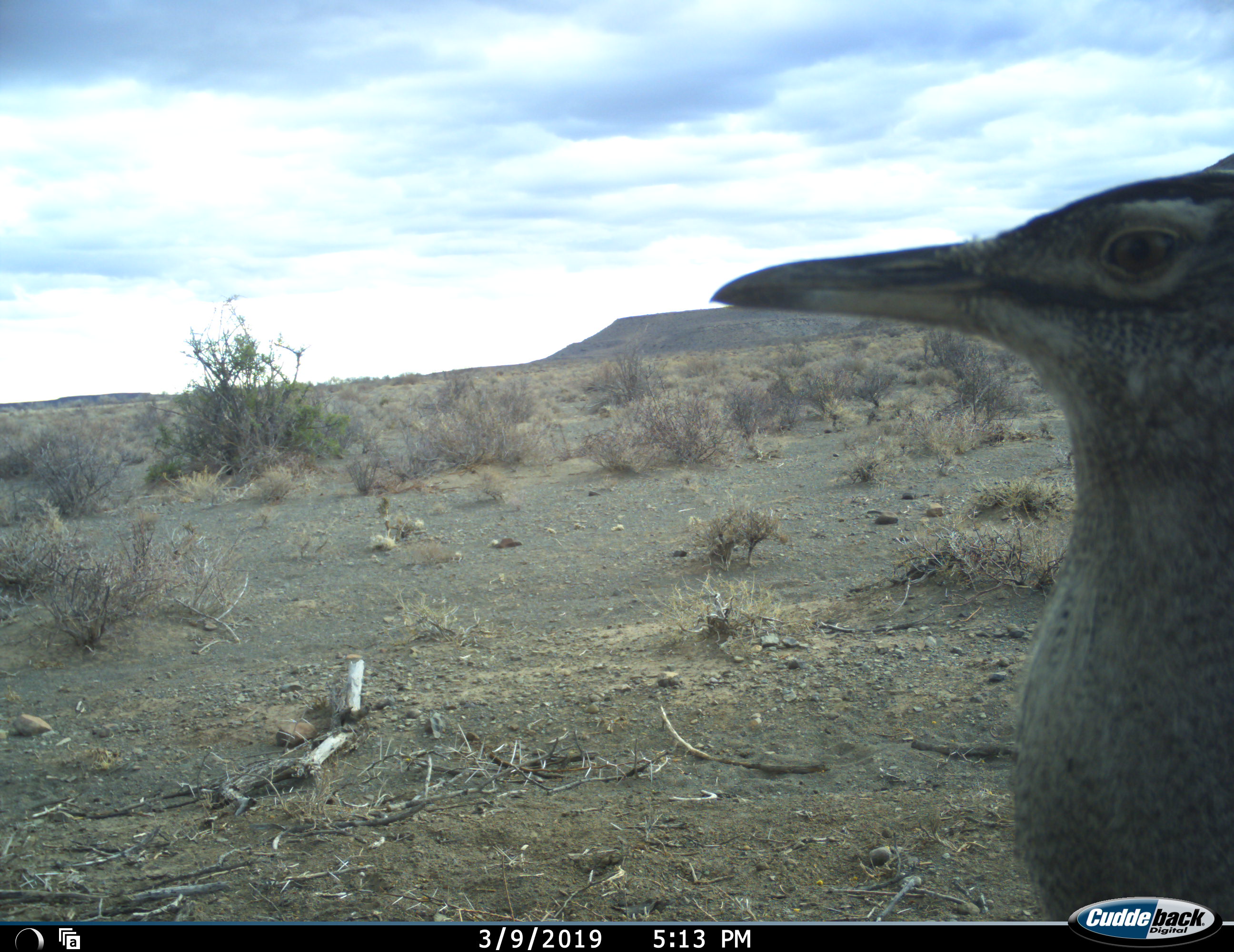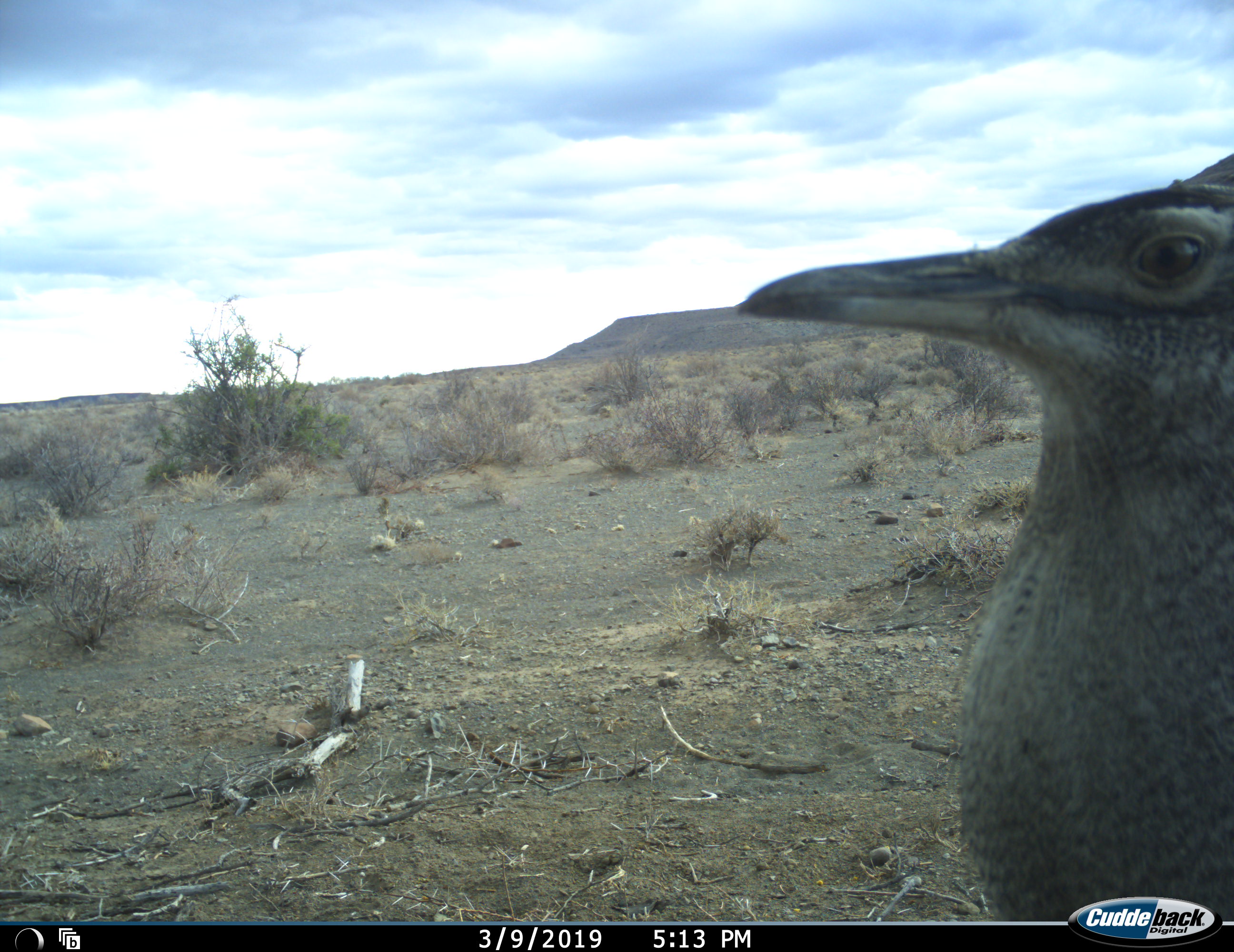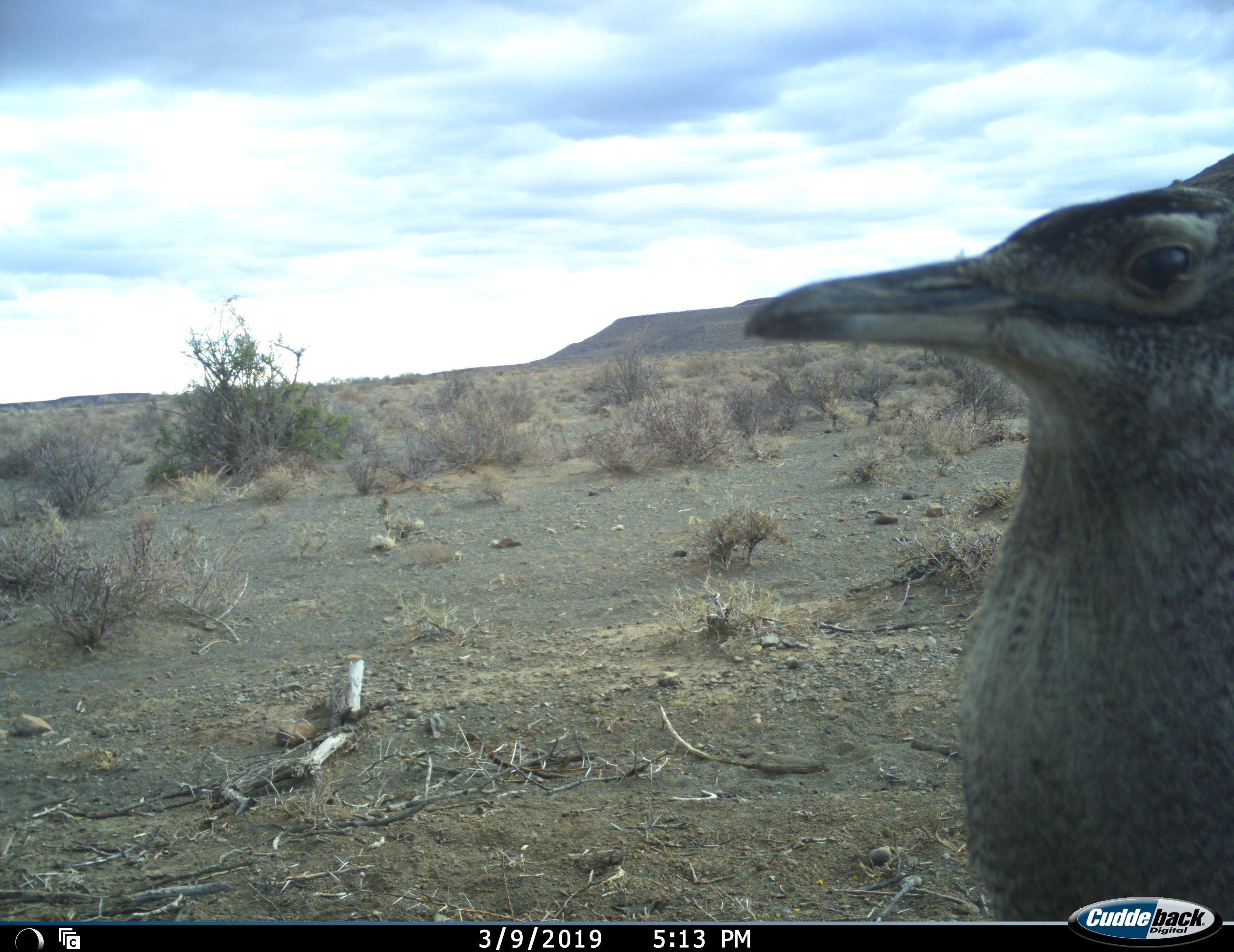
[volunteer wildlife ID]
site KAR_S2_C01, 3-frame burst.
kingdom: Animalia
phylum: Chordata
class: Aves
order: Otidiformes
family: Otididae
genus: Ardeotis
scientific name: Ardeotis kori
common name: kori bustard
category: bustardkori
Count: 1.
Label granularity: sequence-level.